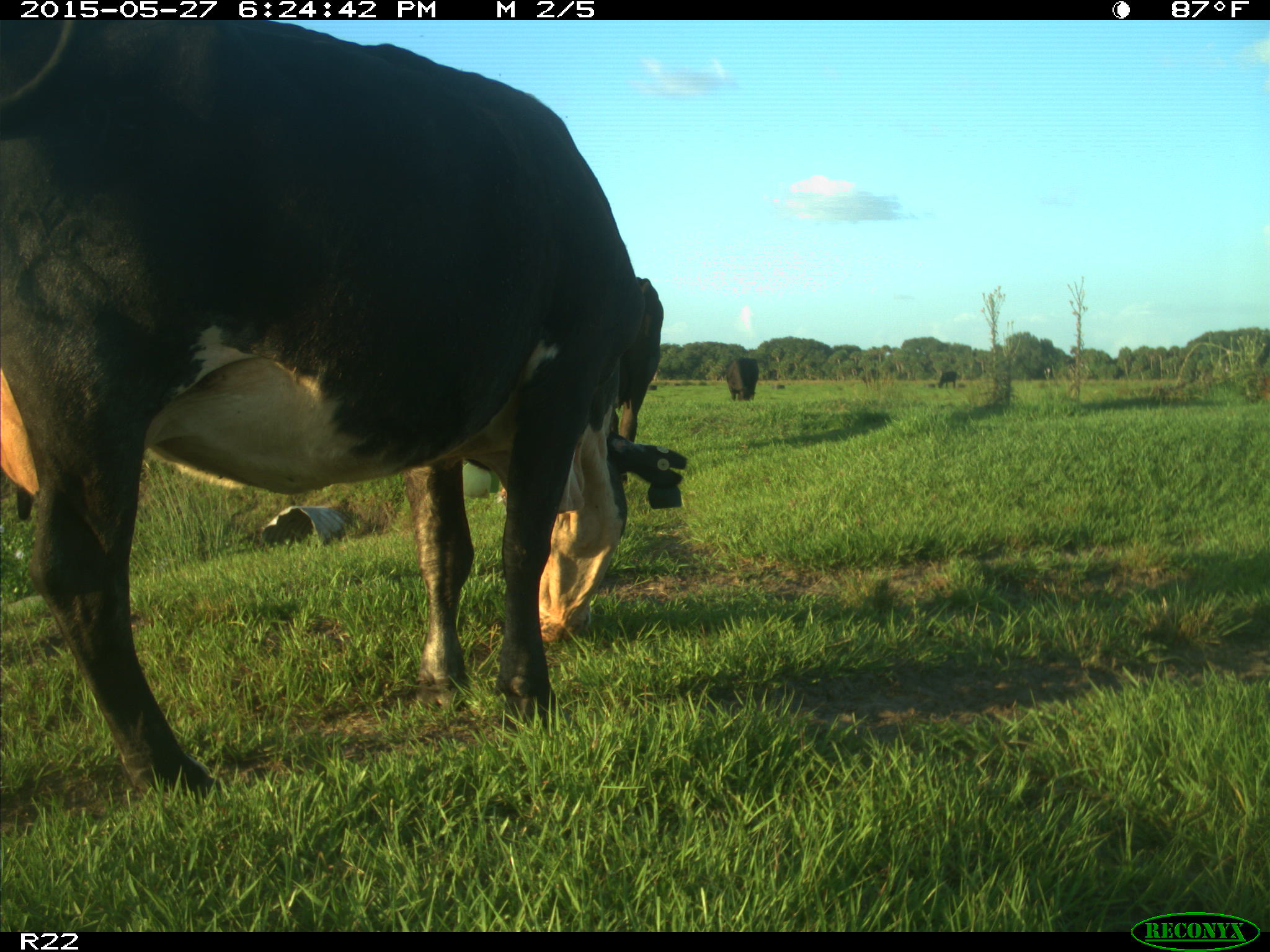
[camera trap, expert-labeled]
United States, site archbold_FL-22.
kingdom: Animalia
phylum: Chordata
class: Mammalia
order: Artiodactyla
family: Bovidae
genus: Bos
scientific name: Bos taurus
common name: domestic cow